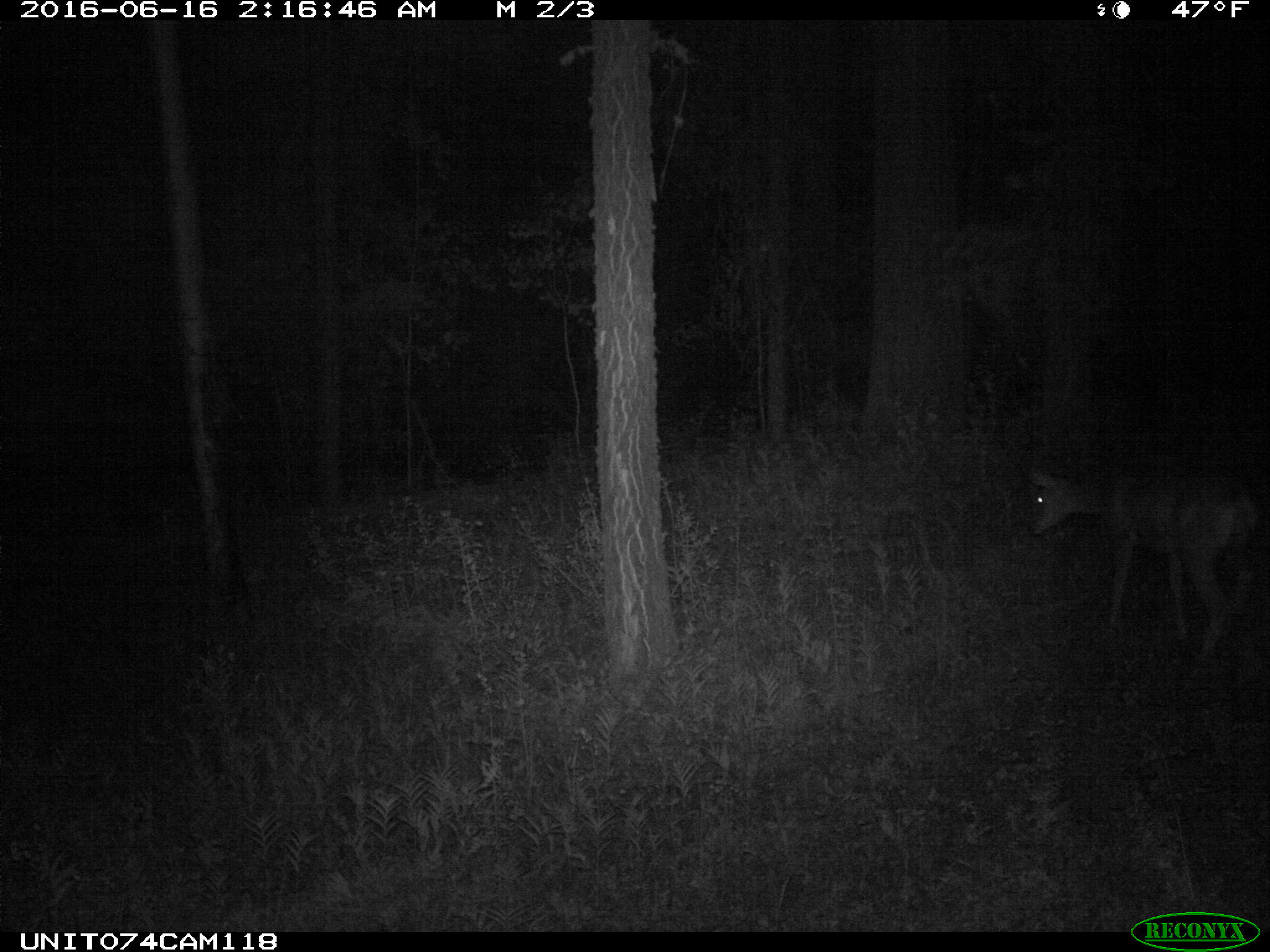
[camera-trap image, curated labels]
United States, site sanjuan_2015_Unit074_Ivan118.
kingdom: Animalia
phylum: Chordata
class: Mammalia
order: Artiodactyla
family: Cervidae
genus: Odocoileus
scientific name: Odocoileus hemionus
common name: mule deer